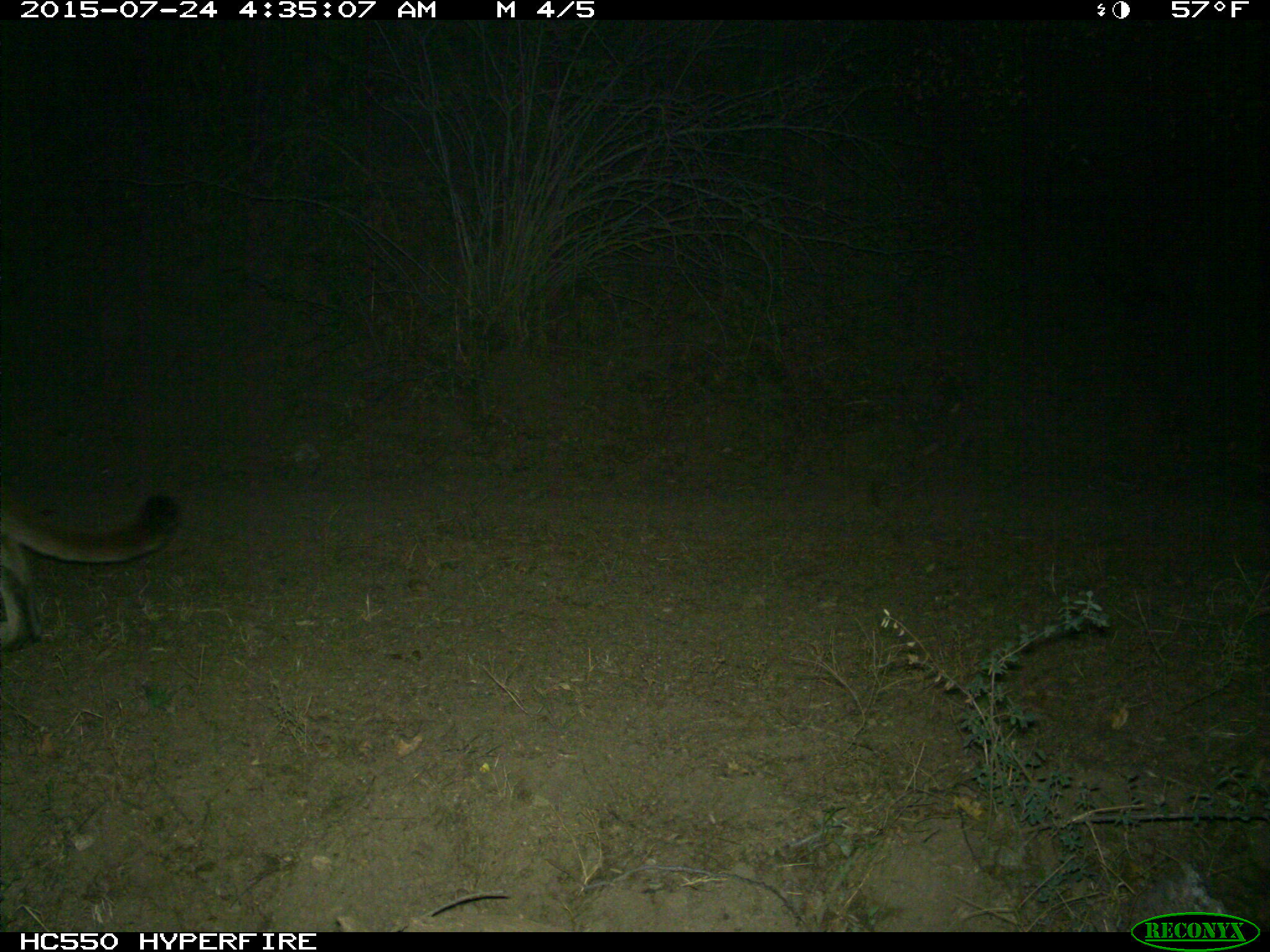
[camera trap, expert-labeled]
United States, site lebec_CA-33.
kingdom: Animalia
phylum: Chordata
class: Mammalia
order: Carnivora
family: Felidae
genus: Puma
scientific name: Puma concolor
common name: mountain lion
Puma concolor (mountain lion).